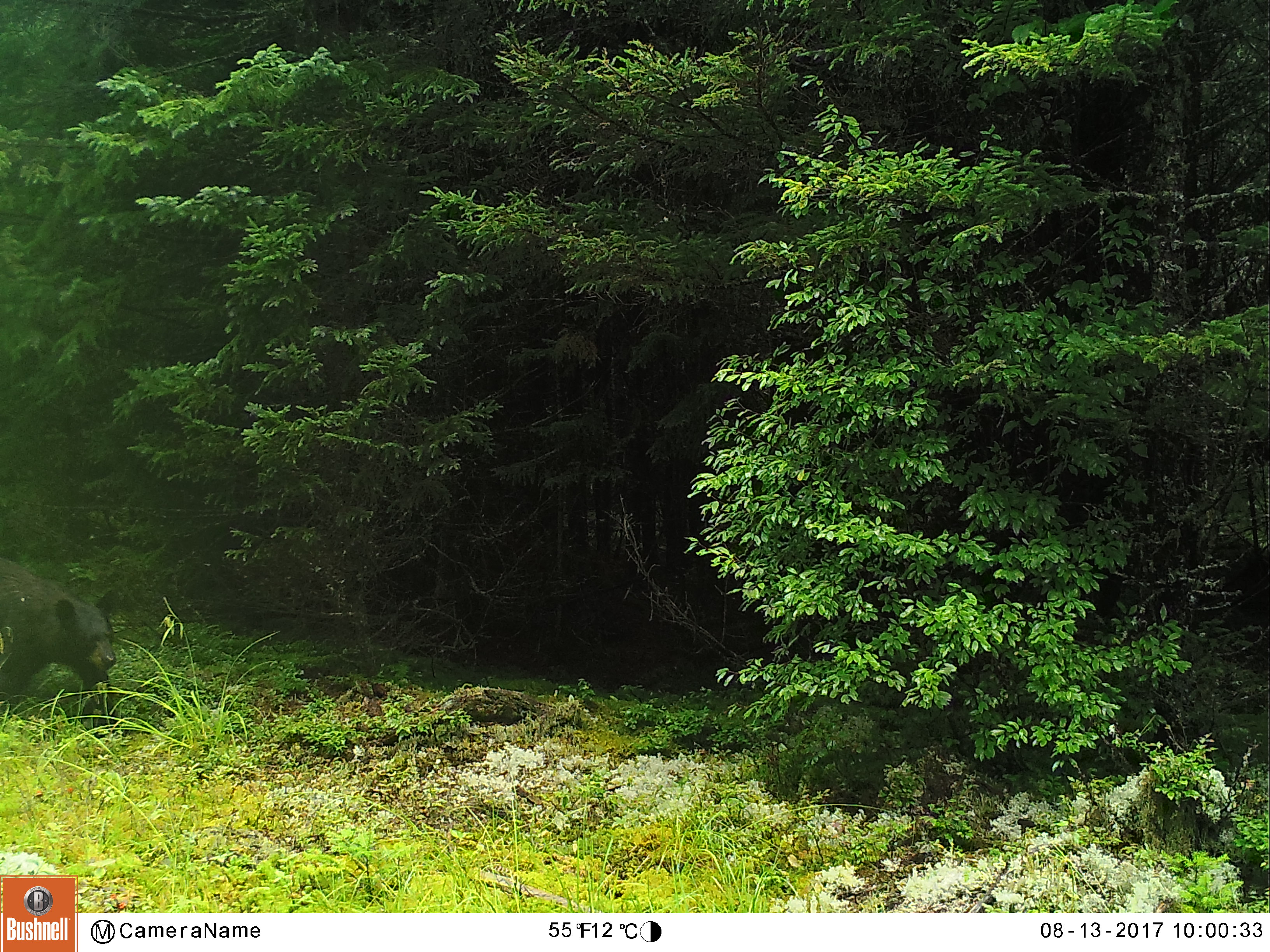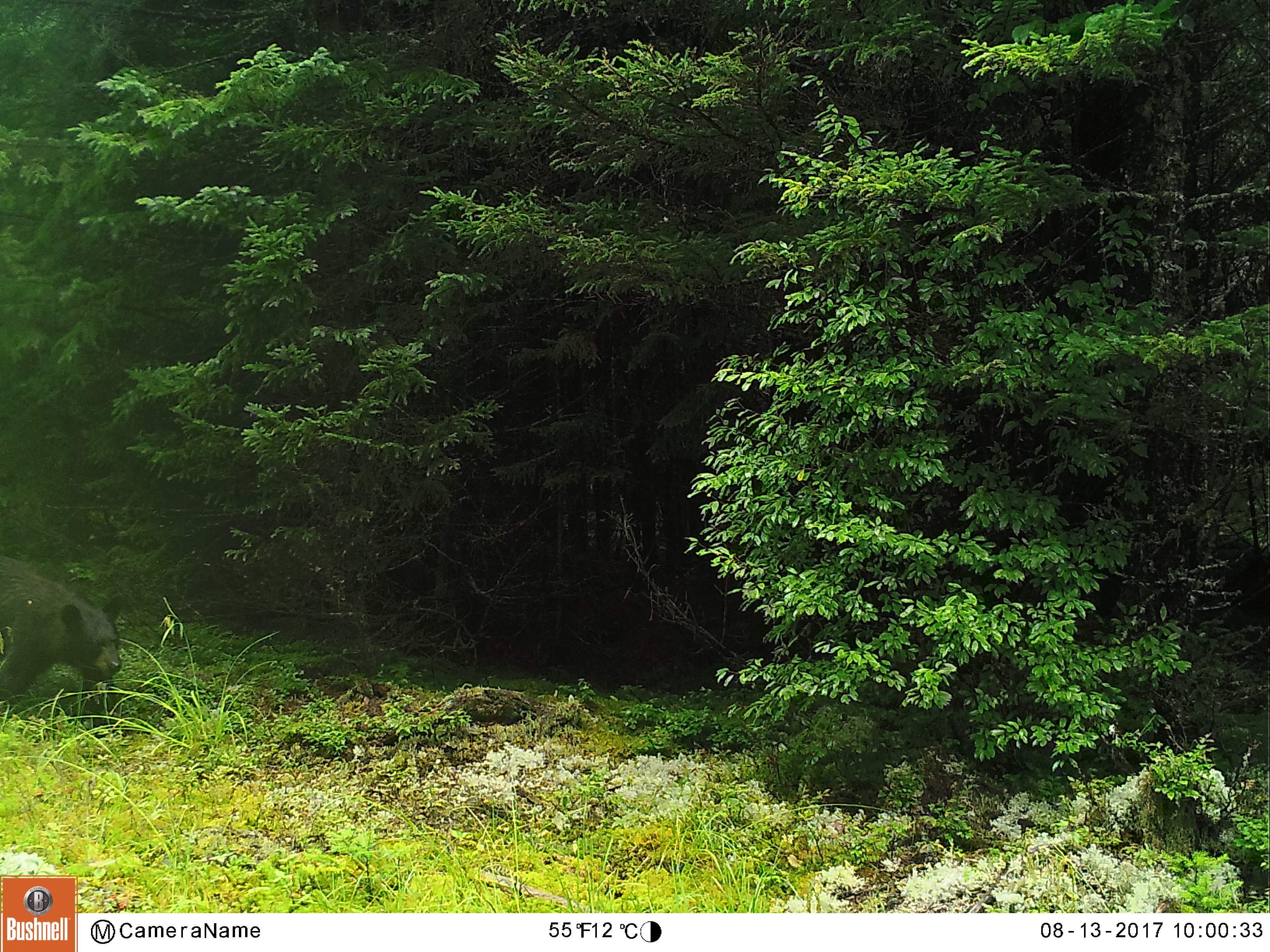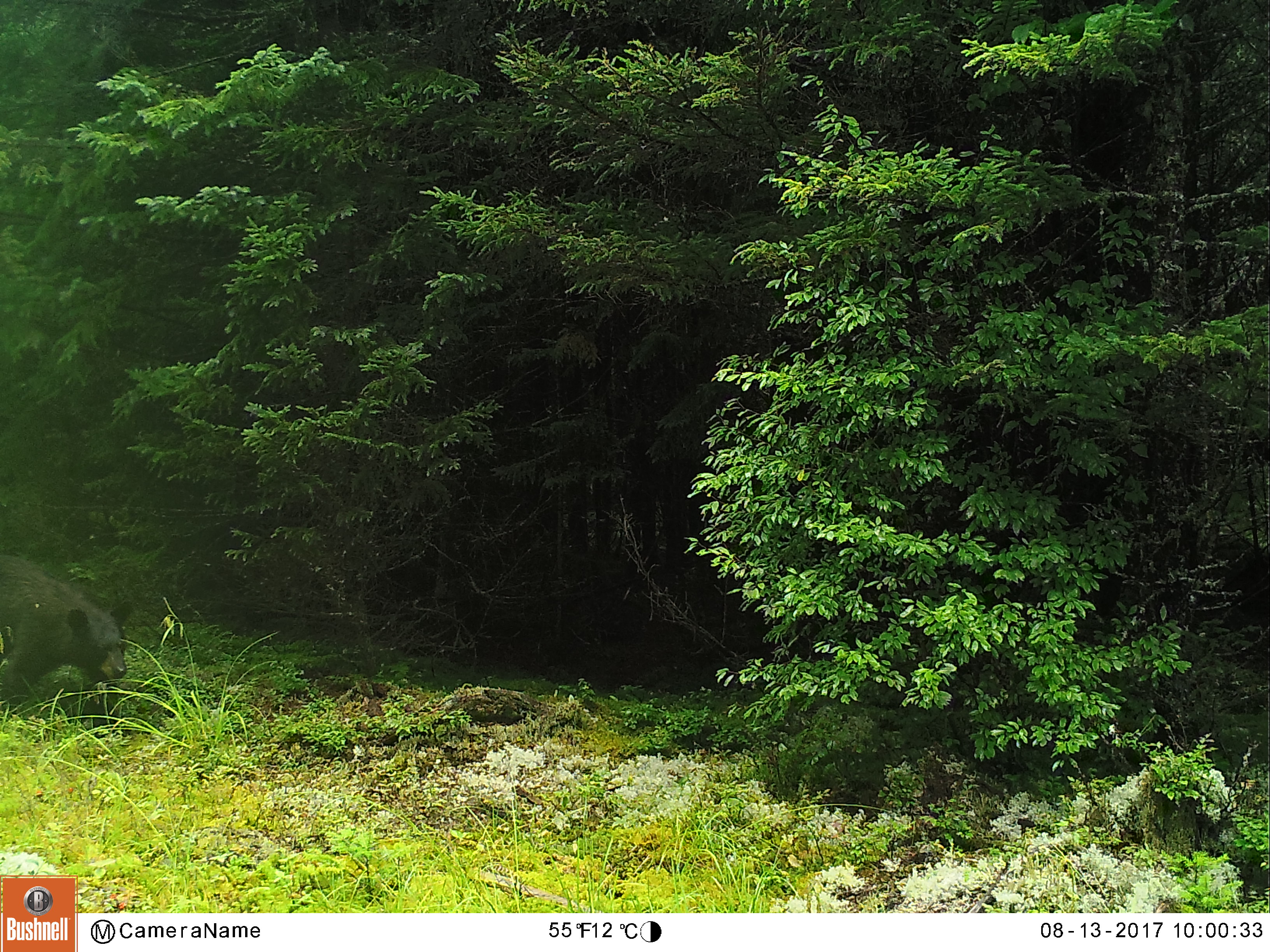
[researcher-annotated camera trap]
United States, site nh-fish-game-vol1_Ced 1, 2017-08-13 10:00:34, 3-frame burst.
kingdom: Animalia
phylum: Chordata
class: Mammalia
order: Carnivora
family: Ursidae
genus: Ursus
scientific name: Ursus americanus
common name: black bear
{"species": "black bear (Ursus americanus)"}